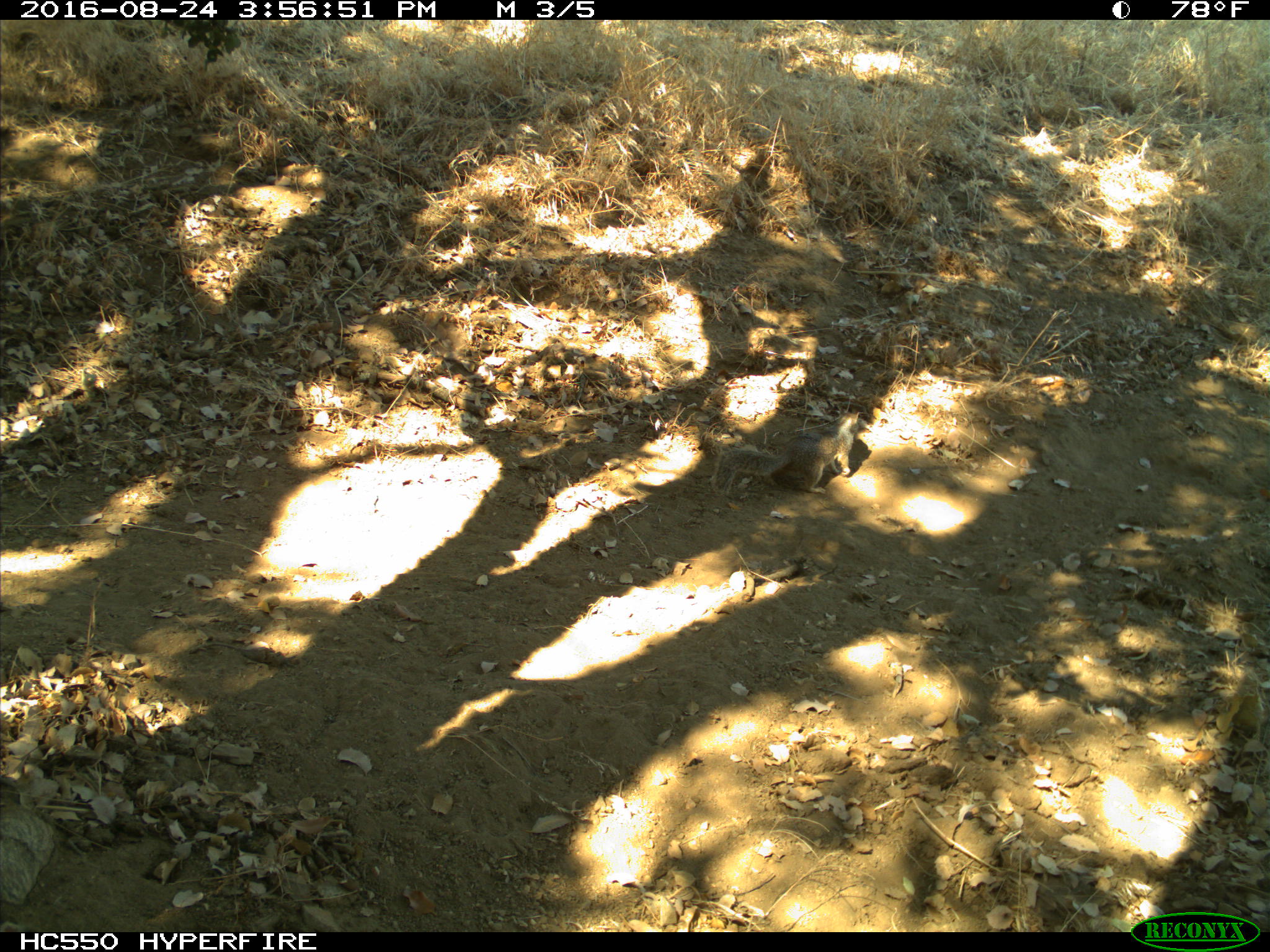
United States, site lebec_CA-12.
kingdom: Animalia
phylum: Chordata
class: Mammalia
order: Rodentia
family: Sciuridae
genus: Otospermophilus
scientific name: Otospermophilus beecheyi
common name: california ground squirrel